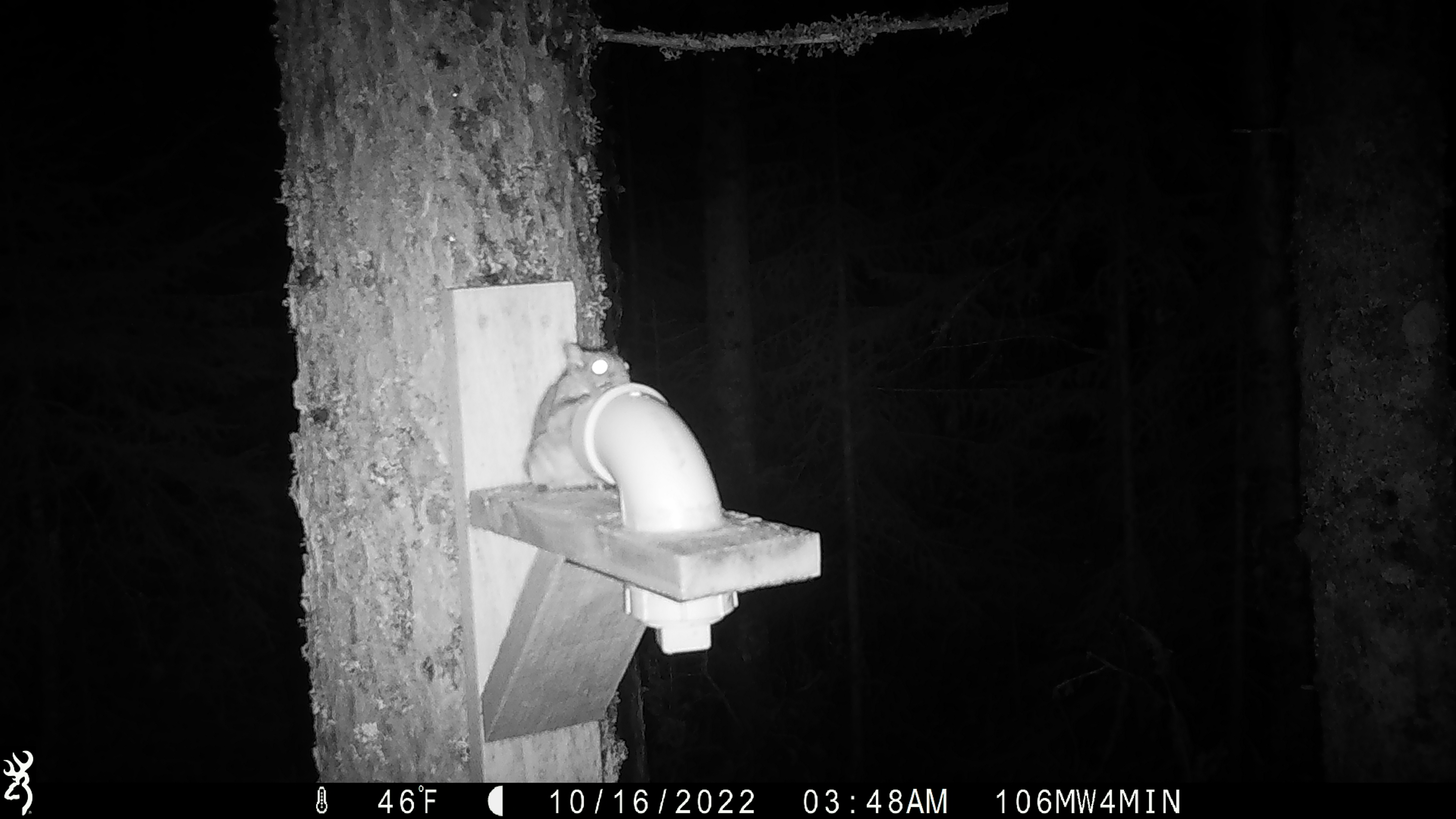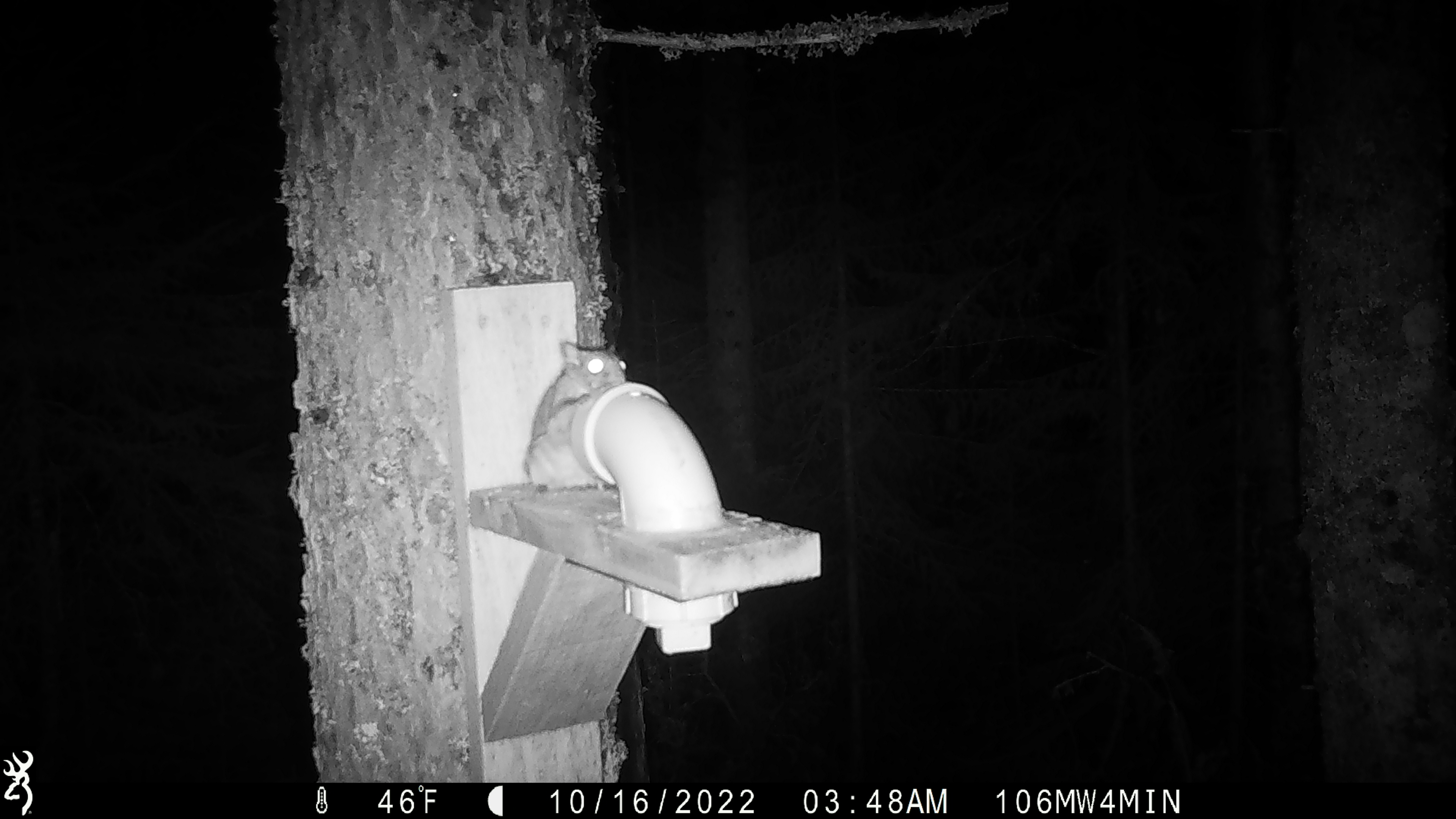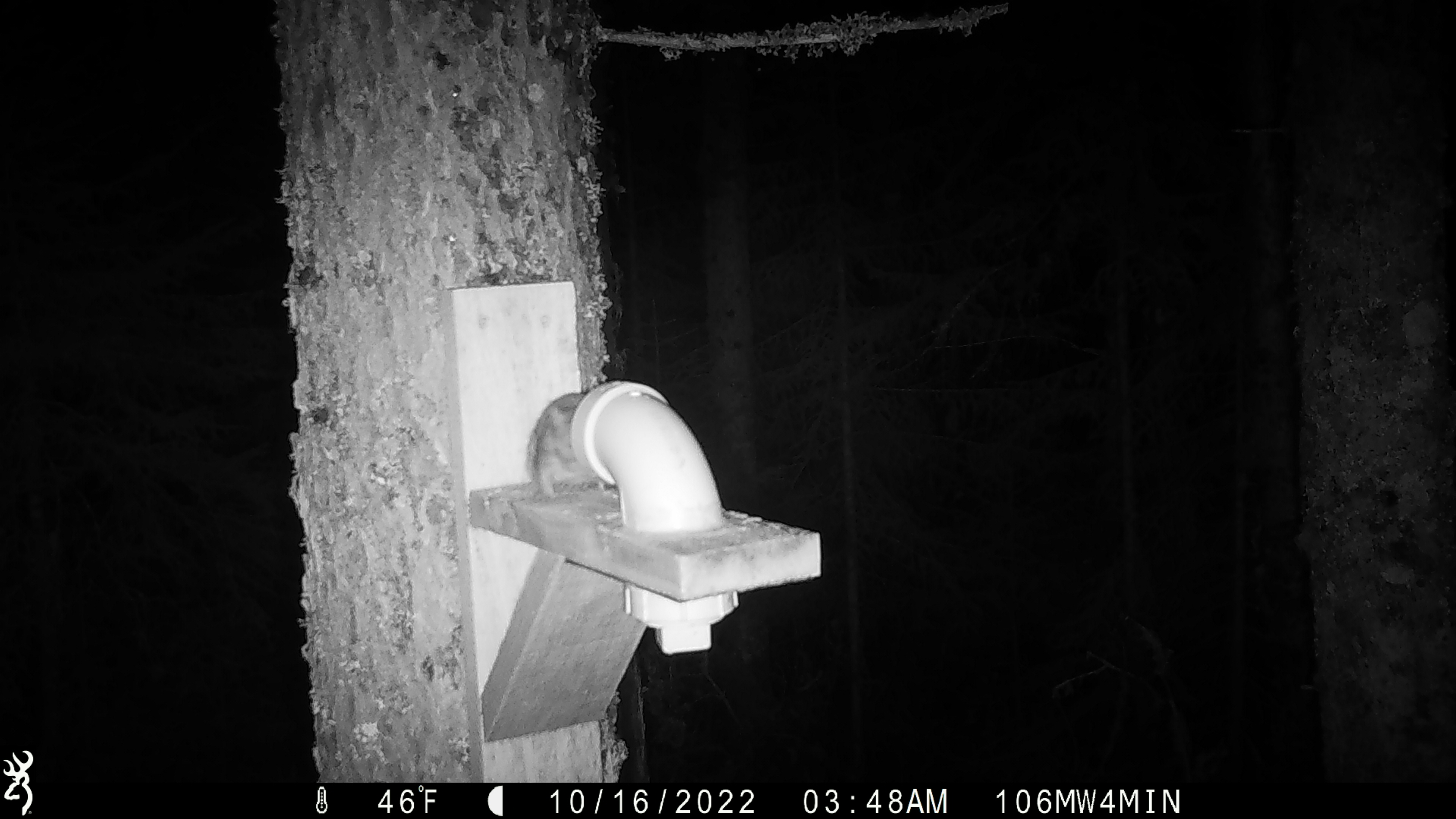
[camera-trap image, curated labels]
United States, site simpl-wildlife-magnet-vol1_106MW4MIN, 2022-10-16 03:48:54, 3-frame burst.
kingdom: Animalia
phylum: Chordata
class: Mammalia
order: Rodentia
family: Sciuridae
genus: Glaucomys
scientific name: Glaucomys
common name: flying squirrel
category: flying squirrel sp.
Flying squirrel sp. (flying squirrel) (Glaucomys).